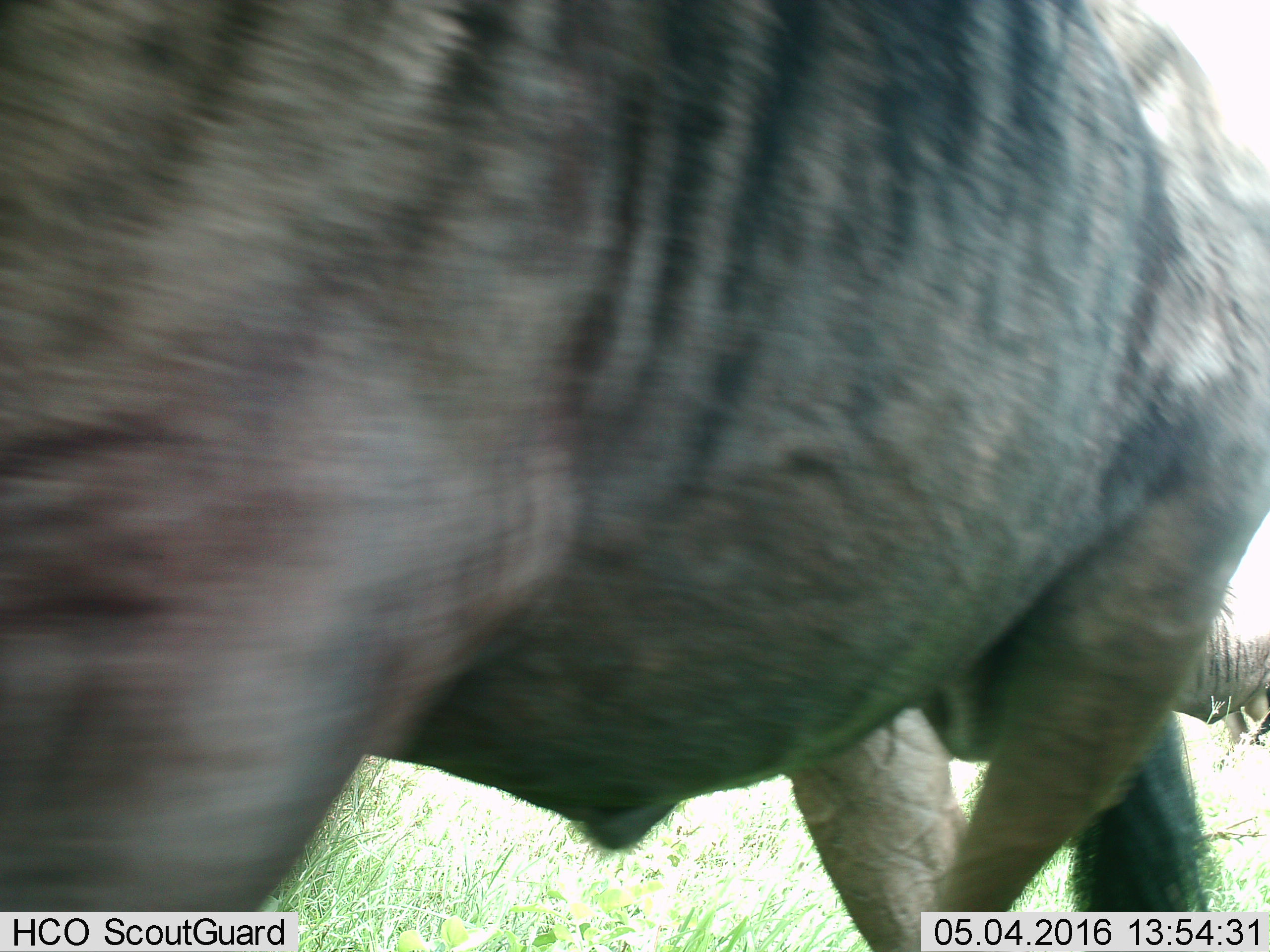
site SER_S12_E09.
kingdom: Animalia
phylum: Chordata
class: Mammalia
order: Artiodactyla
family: Bovidae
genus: Connochaetes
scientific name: Connochaetes taurinus taurinus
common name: blue wildebeest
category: wildebeestblue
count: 2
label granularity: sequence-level